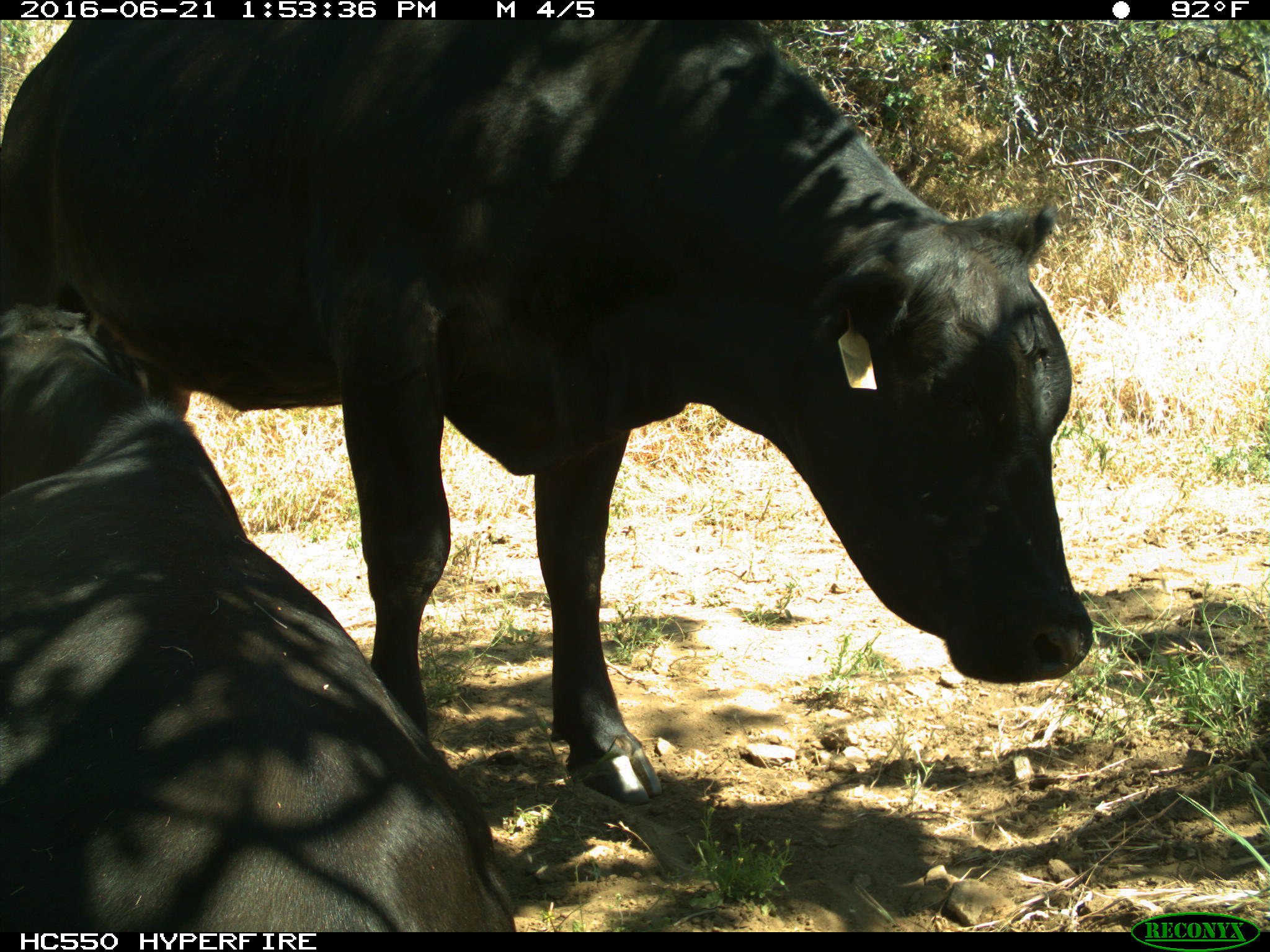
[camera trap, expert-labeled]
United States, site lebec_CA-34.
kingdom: Animalia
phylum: Chordata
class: Mammalia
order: Artiodactyla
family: Bovidae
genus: Bos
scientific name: Bos taurus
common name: domestic cow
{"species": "Bos taurus (domestic cow)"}